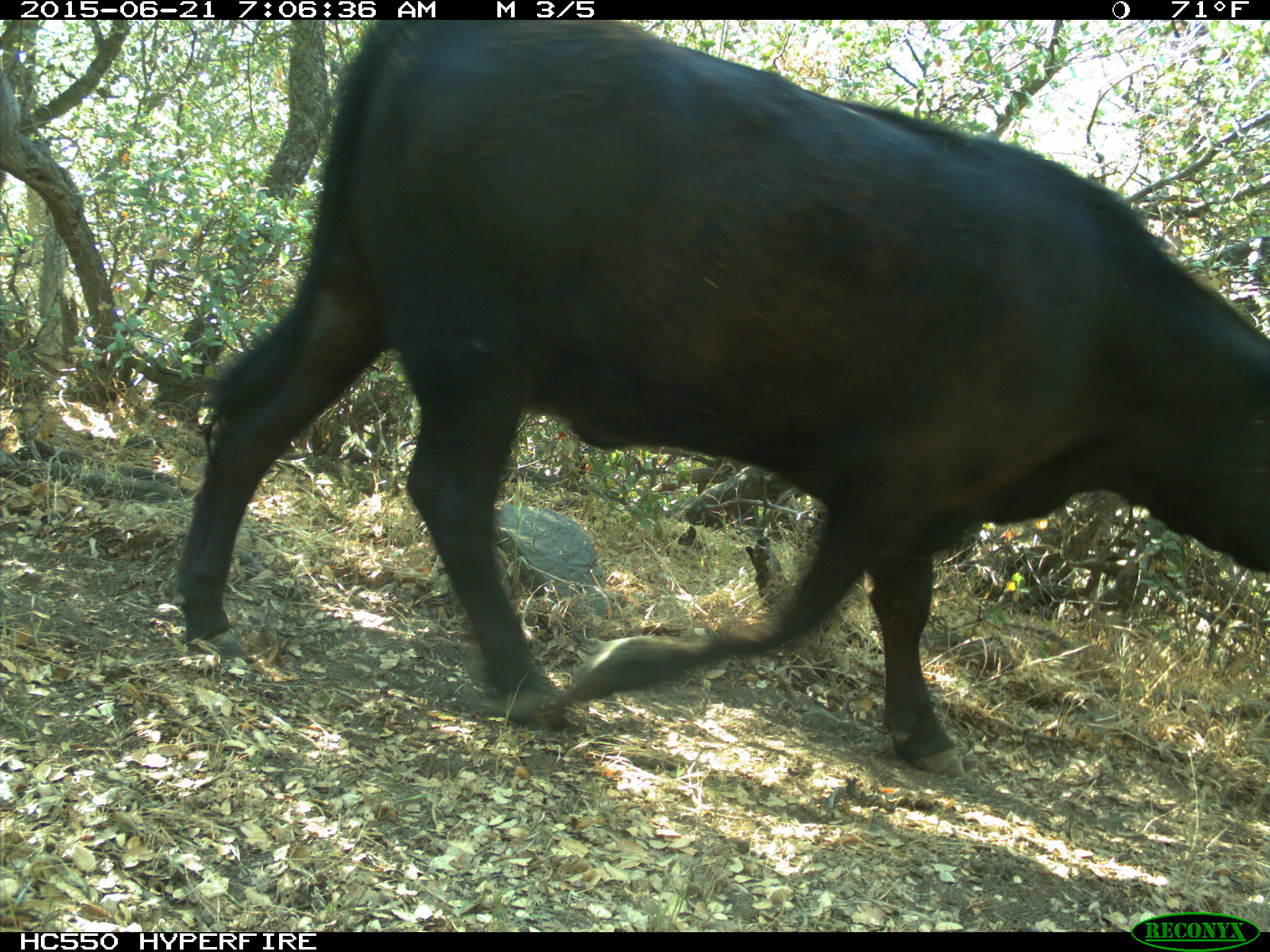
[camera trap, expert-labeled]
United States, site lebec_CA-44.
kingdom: Animalia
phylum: Chordata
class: Mammalia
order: Artiodactyla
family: Bovidae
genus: Bos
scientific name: Bos taurus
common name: domestic cow